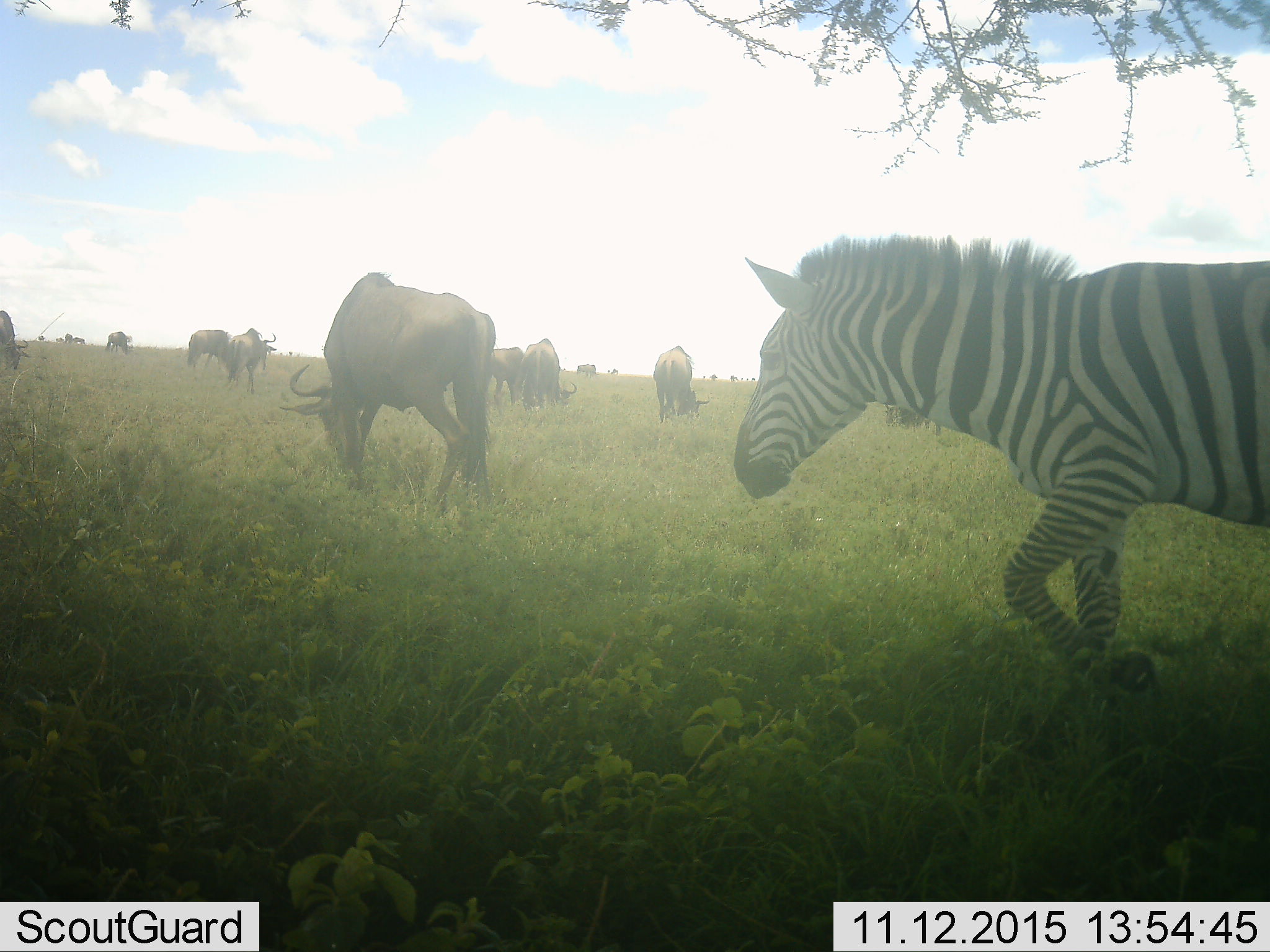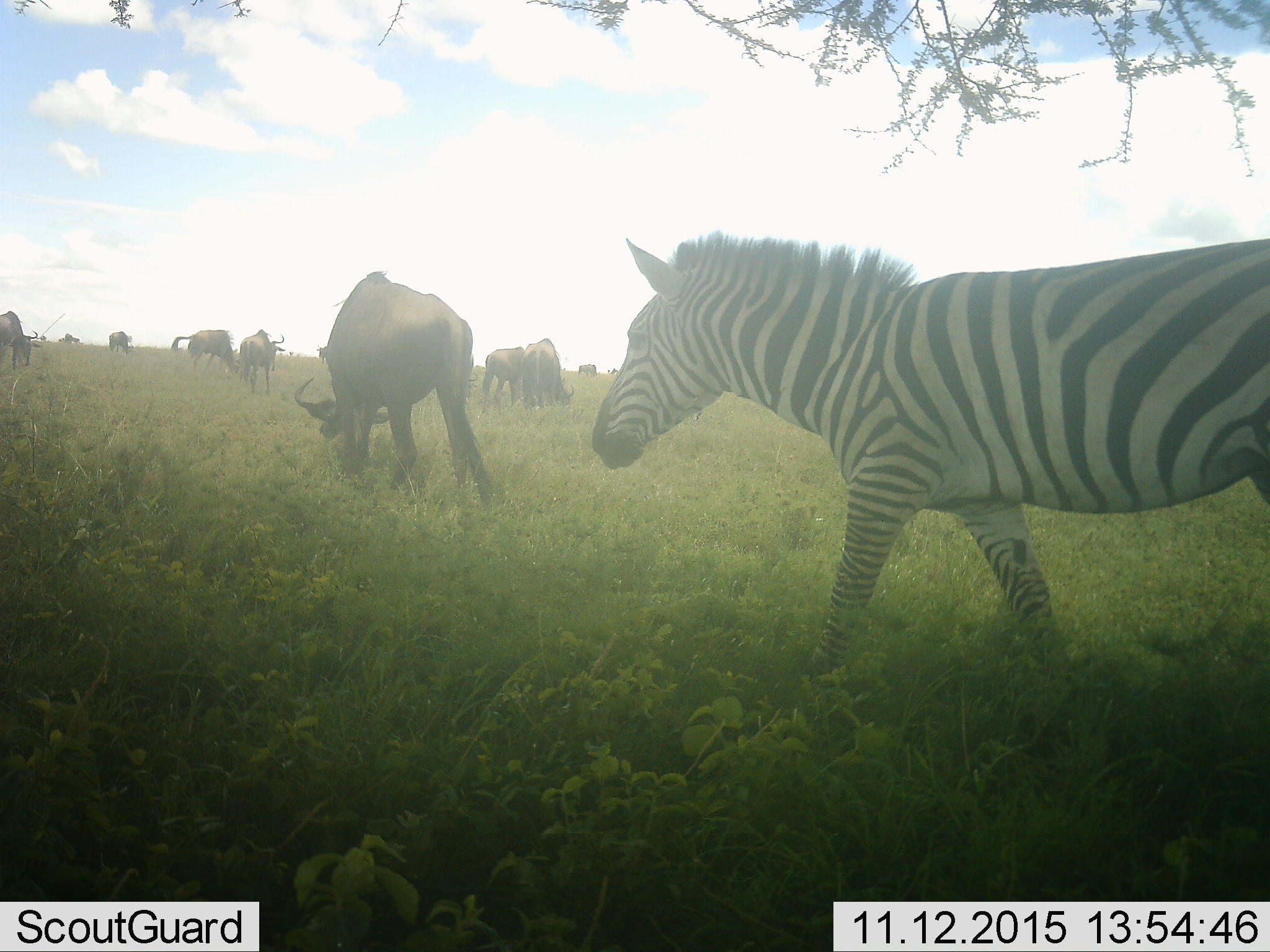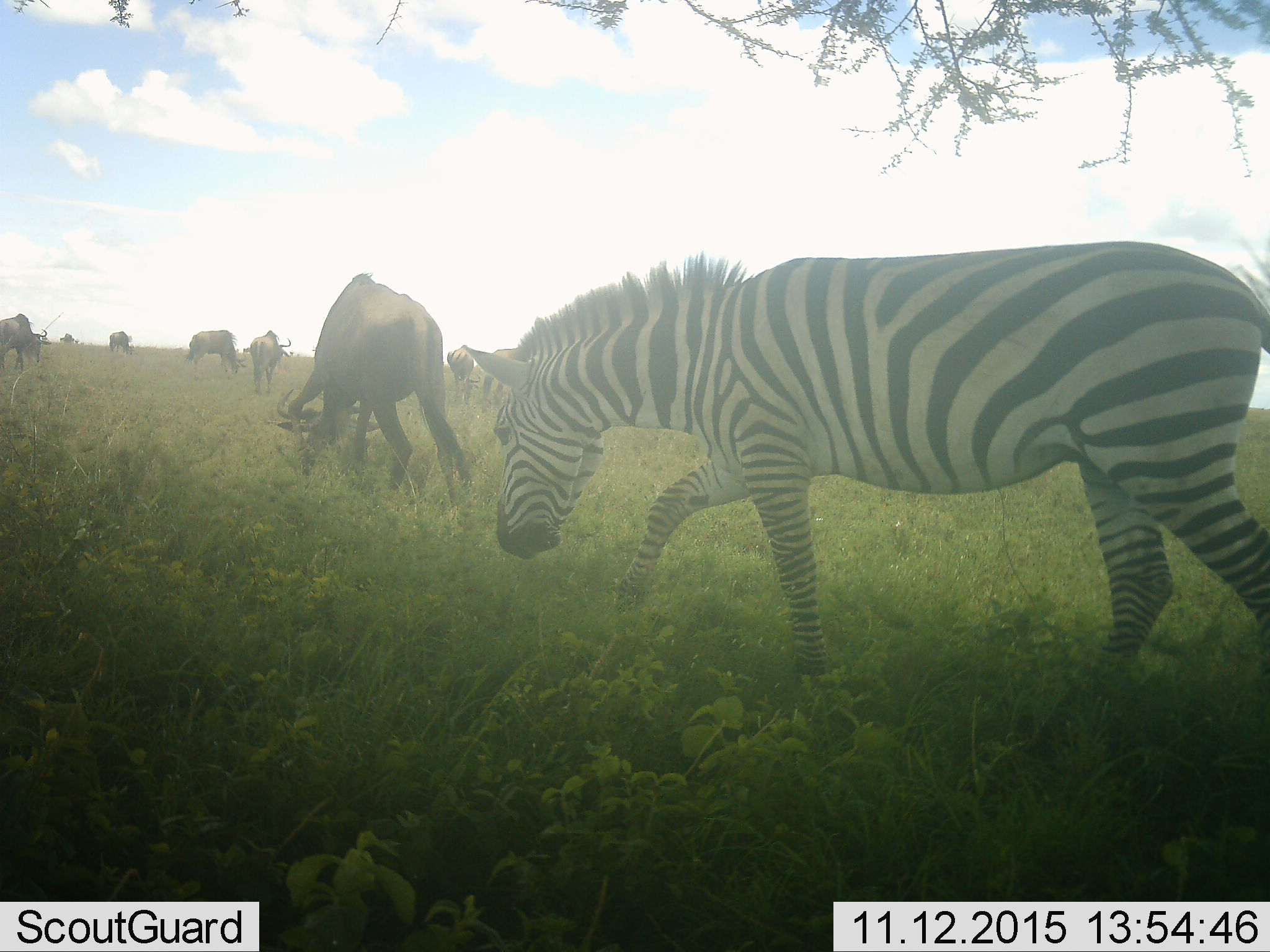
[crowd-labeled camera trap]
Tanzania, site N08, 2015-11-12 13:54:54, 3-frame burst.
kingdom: Animalia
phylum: Chordata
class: Mammalia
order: Artiodactyla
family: Bovidae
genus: Connochaetes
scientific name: Connochaetes taurinus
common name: blue wildebeest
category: wildebeest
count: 11-50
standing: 38%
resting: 12%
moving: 38%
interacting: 0%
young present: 0%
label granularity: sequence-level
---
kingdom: Animalia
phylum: Chordata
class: Mammalia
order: Perissodactyla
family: Equidae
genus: Equus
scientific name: Equus quagga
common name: plains zebra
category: zebra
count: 1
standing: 0%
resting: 0%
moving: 100%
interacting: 0%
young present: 0%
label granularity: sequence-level